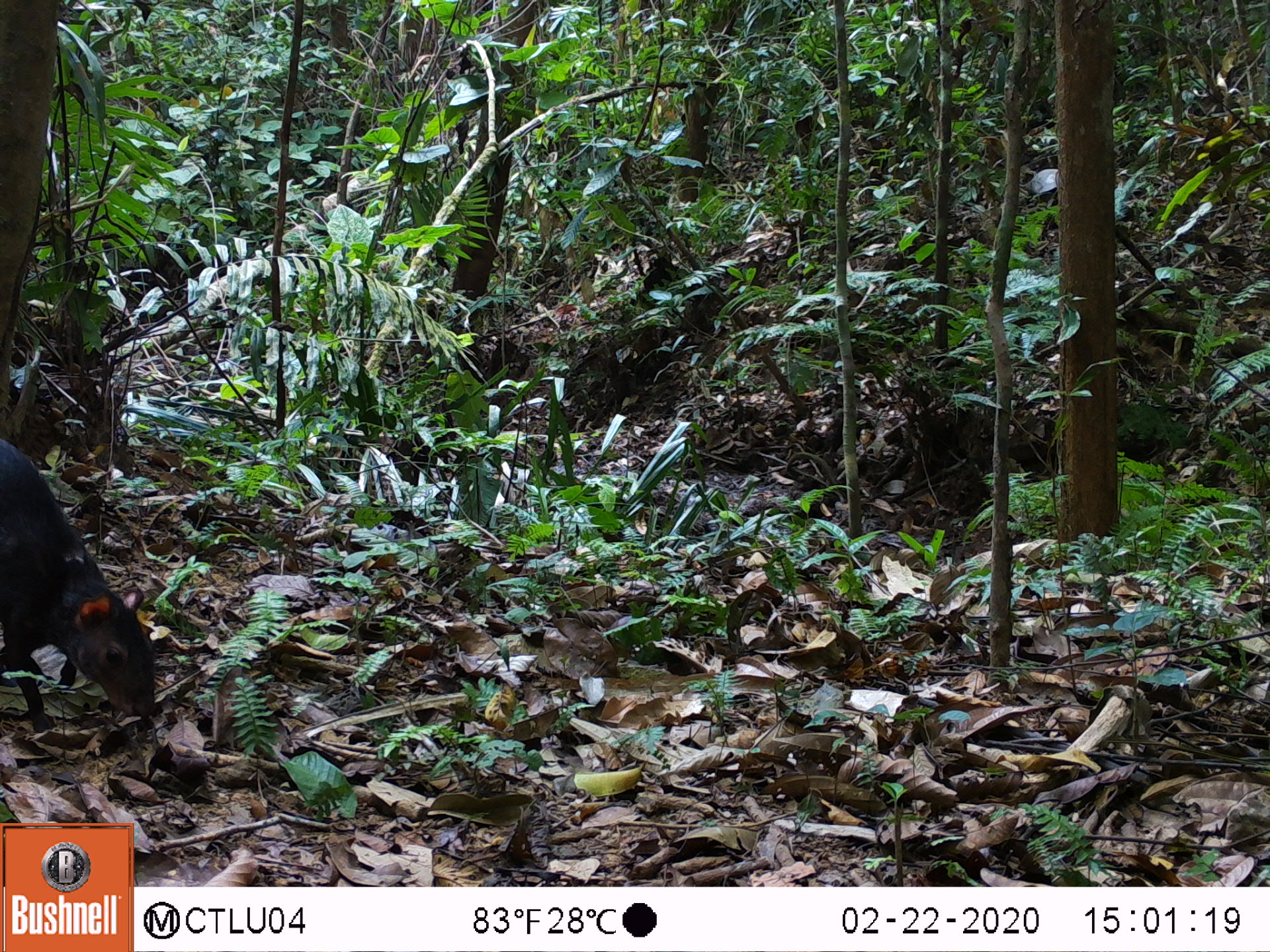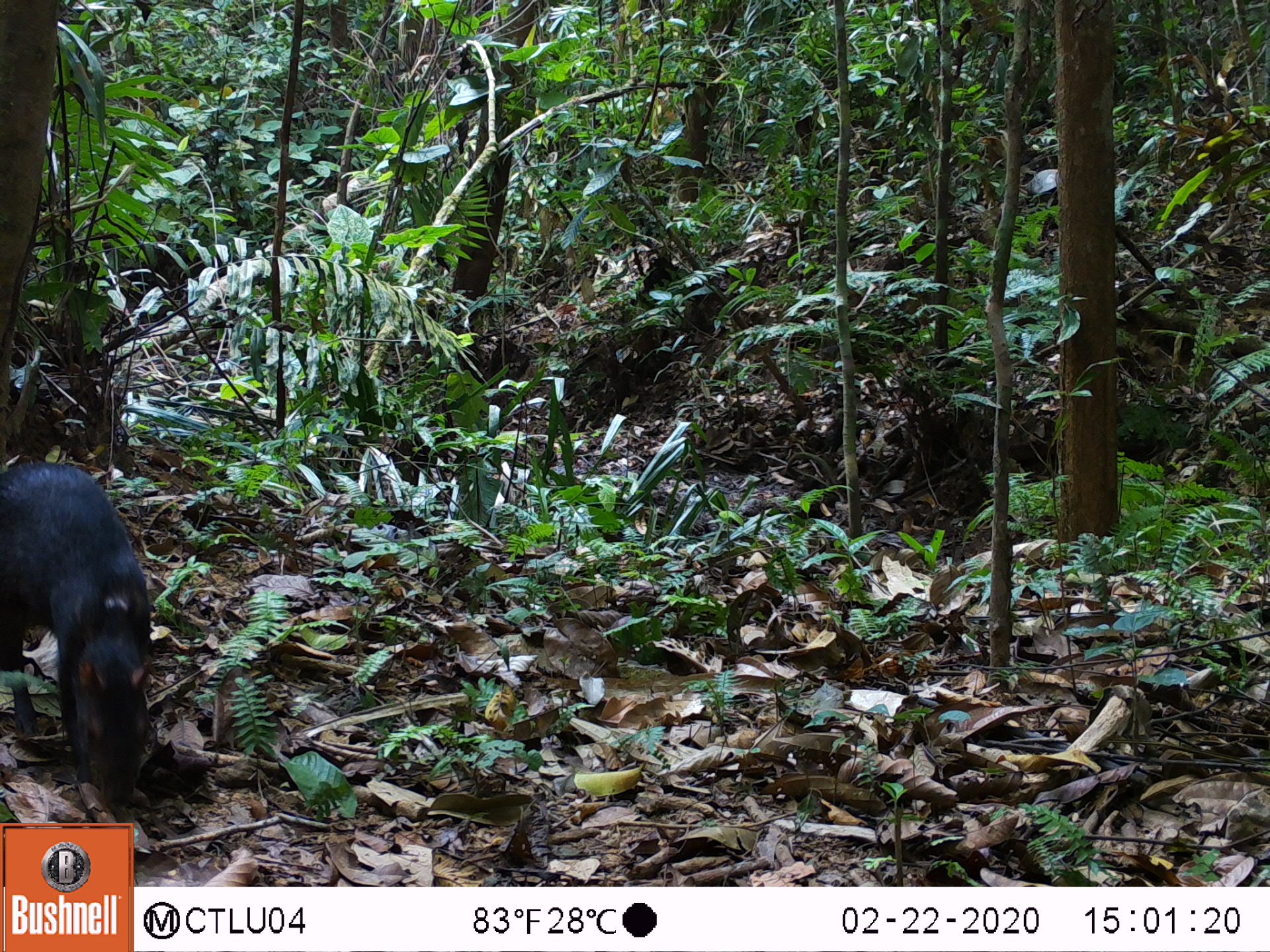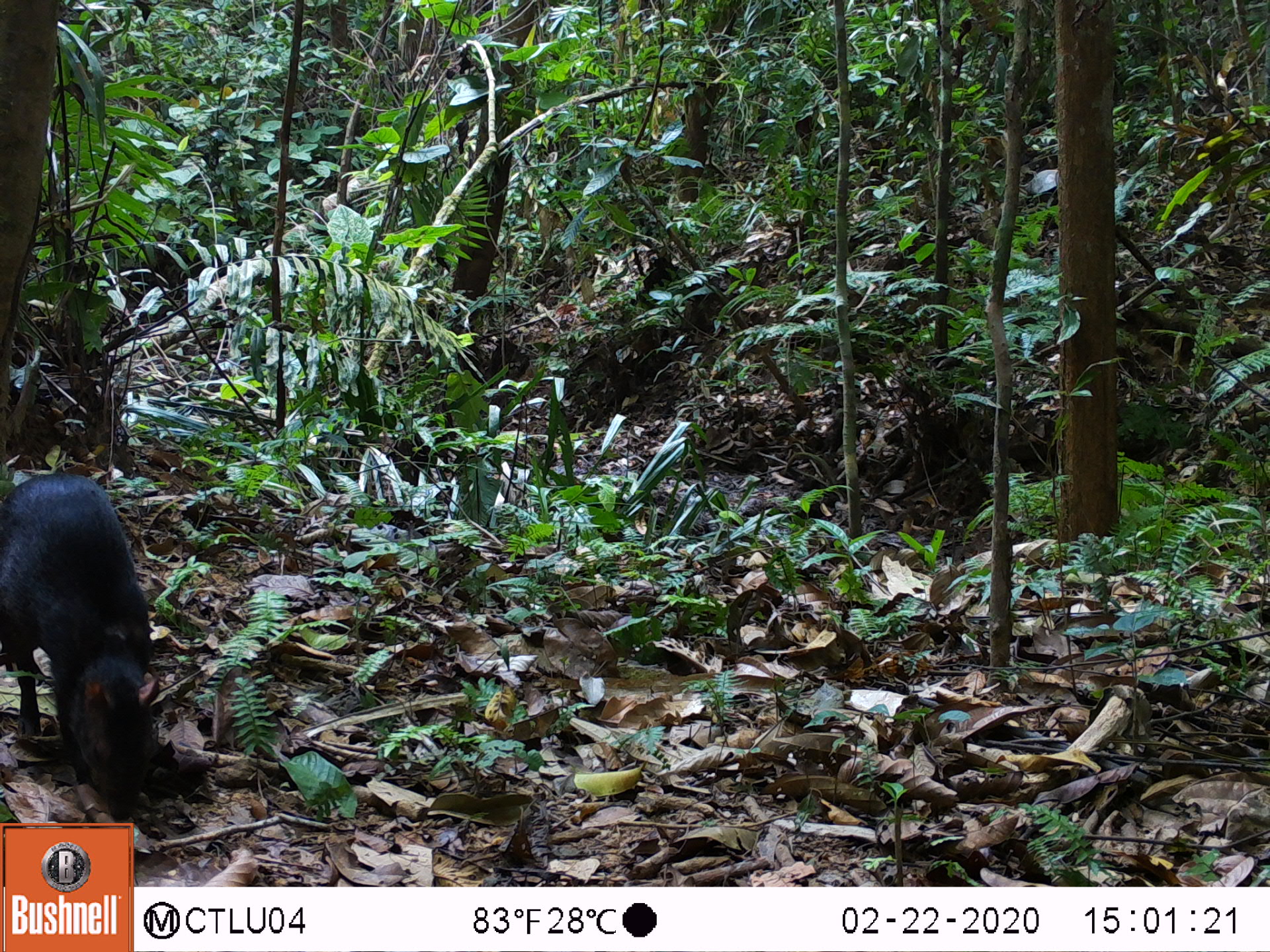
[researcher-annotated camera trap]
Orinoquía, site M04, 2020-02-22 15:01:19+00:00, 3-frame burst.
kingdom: Animalia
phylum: Chordata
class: Mammalia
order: Rodentia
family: Dasyproctidae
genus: Dasyprocta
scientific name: Dasyprocta fuliginosa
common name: black agouti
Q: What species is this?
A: Black agouti (Dasyprocta fuliginosa).